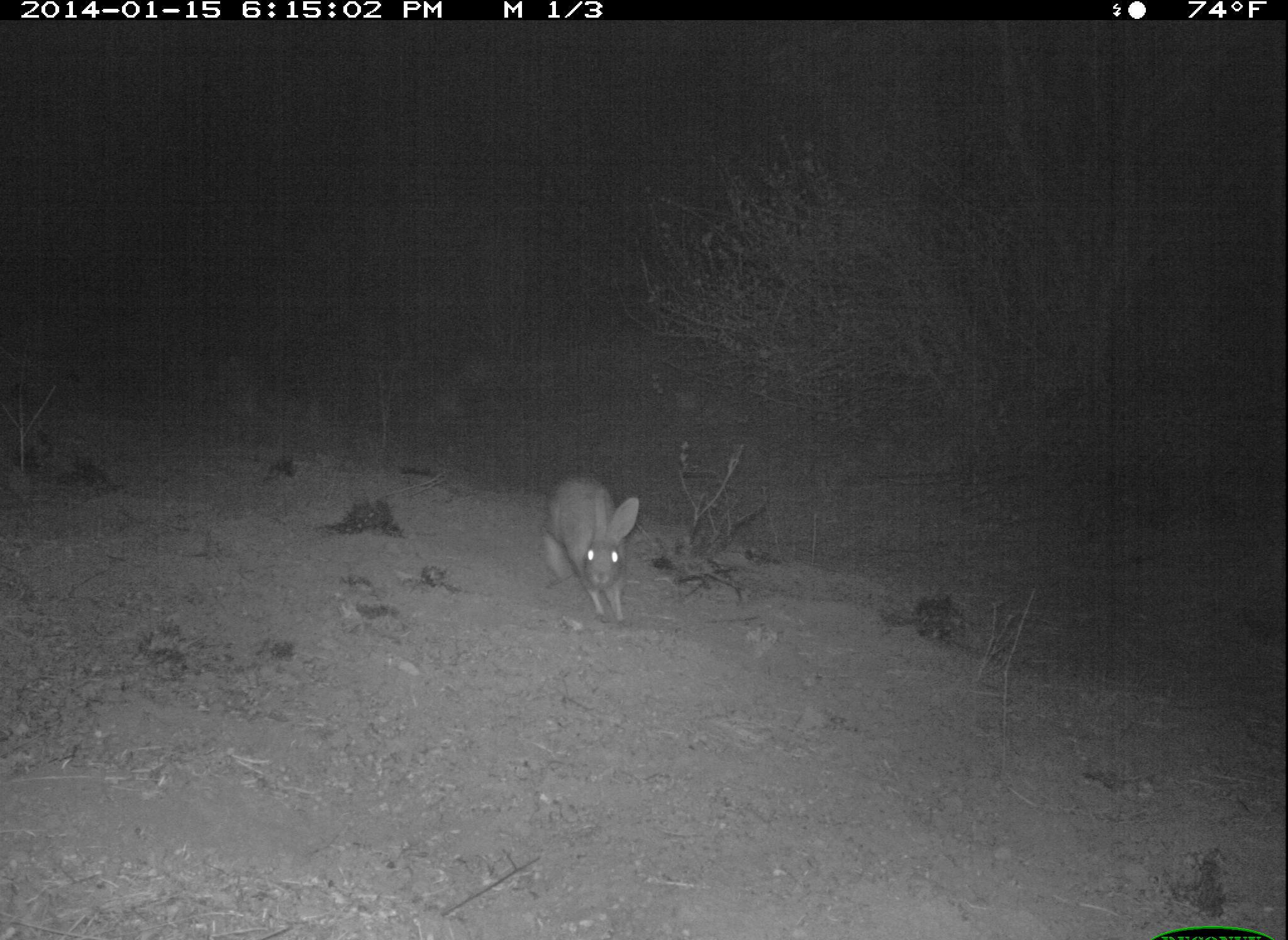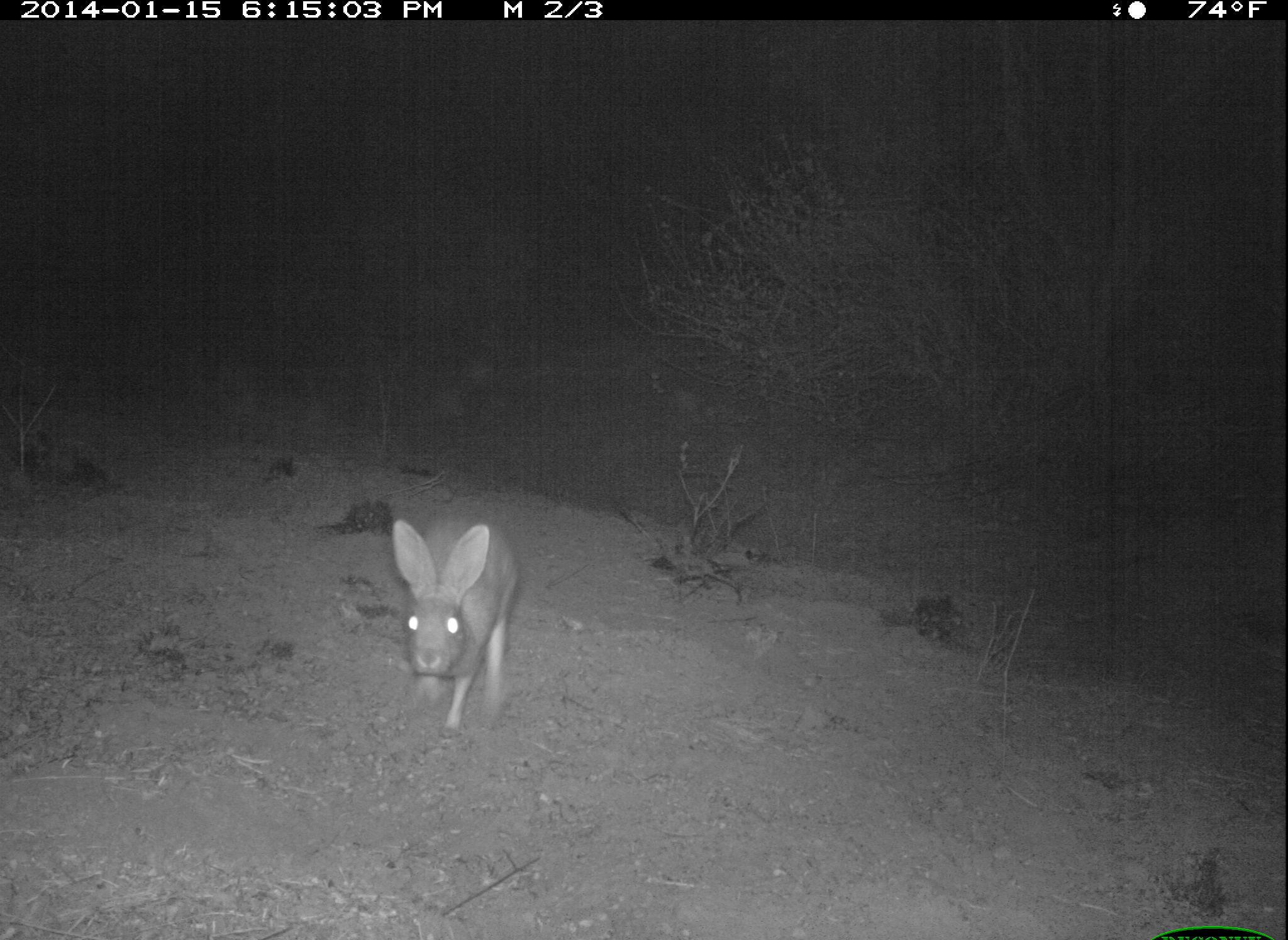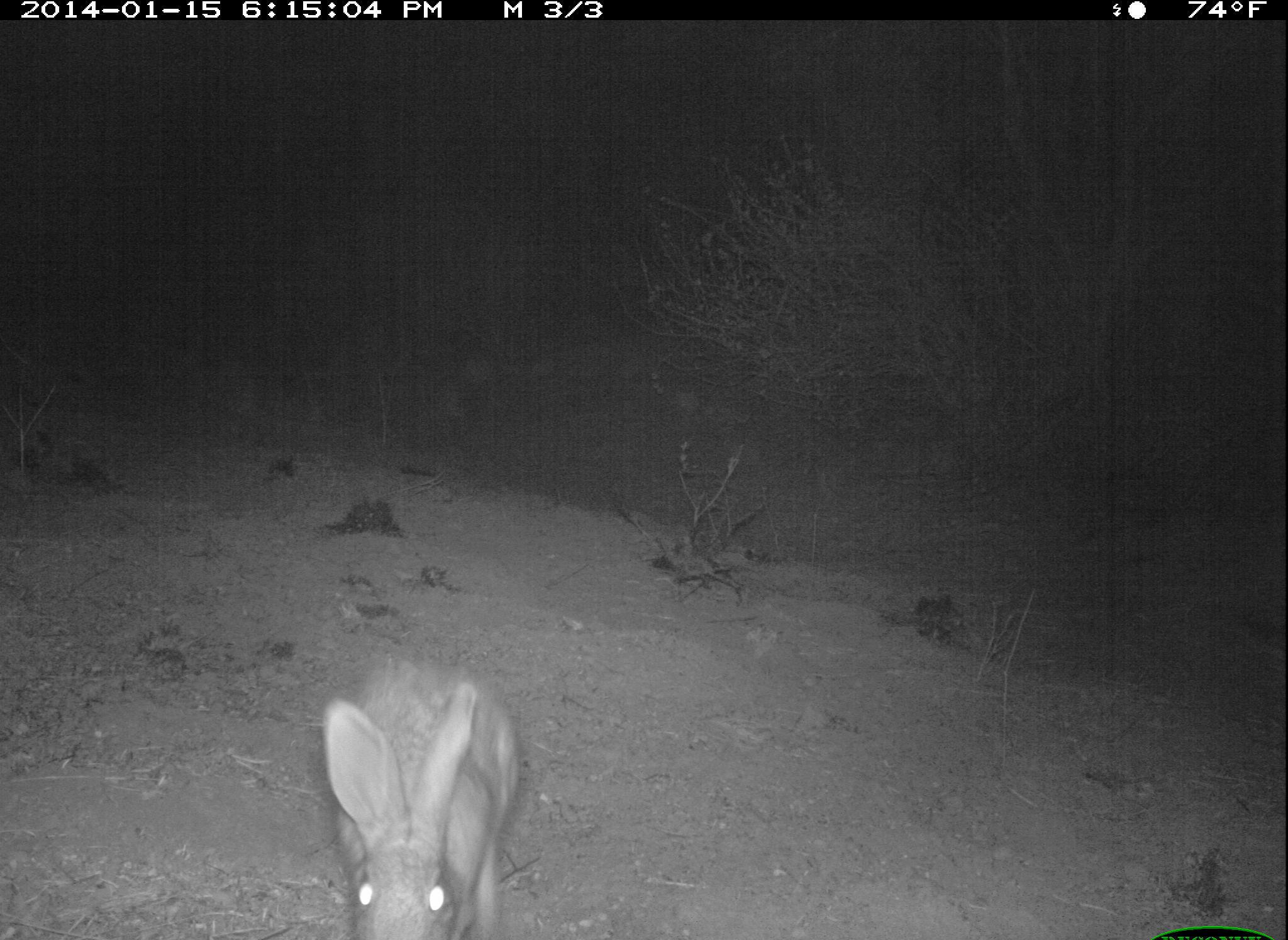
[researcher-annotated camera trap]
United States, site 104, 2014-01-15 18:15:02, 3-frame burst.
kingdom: Animalia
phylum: Chordata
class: Mammalia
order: Lagomorpha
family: Leporidae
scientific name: Leporidae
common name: rabbits and hares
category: rabbit